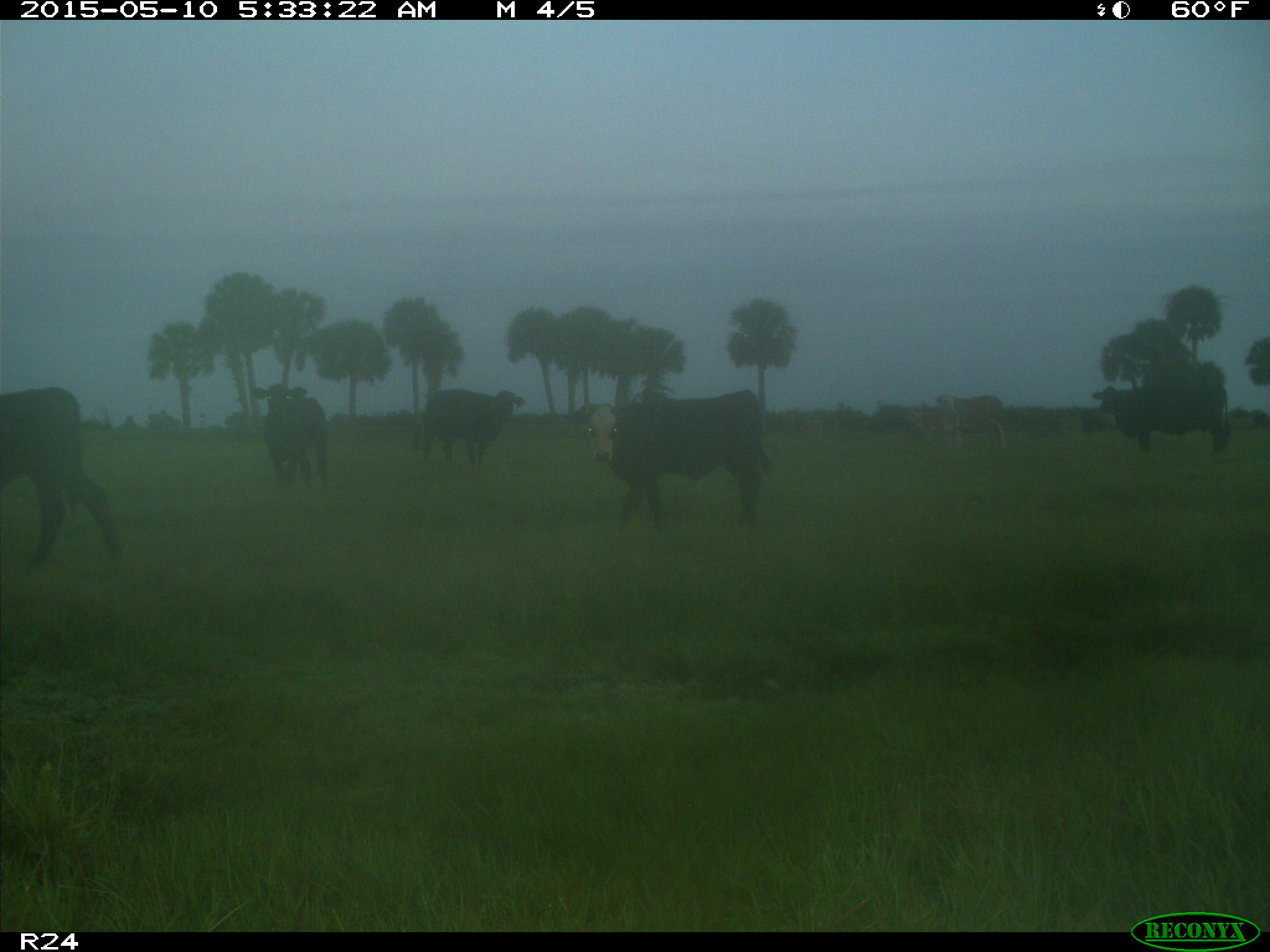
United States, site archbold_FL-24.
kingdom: Animalia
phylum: Chordata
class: Mammalia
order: Artiodactyla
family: Bovidae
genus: Bos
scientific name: Bos taurus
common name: domestic cow